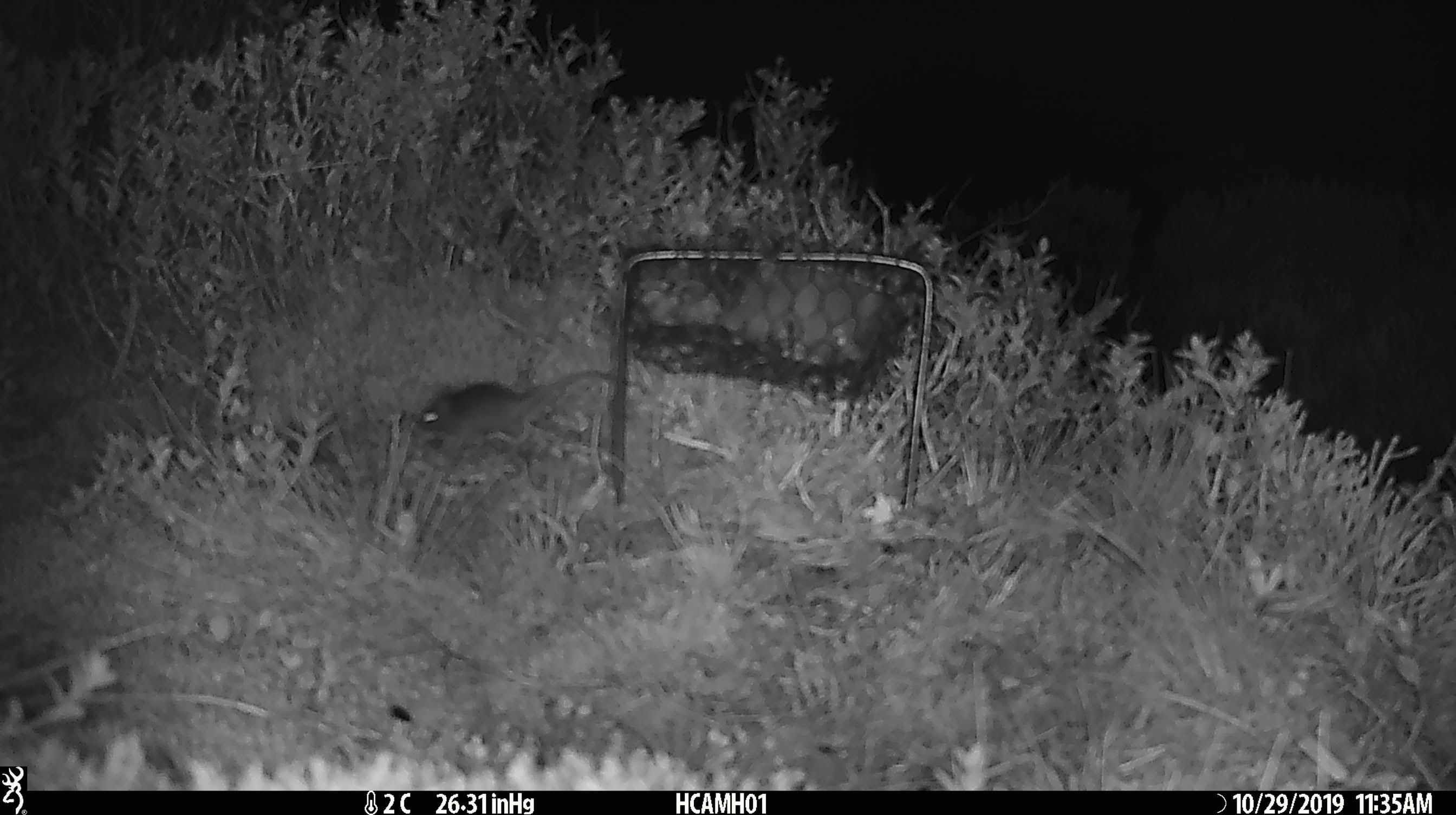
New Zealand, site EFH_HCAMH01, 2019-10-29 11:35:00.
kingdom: Animalia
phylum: Chordata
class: Mammalia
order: Rodentia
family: Muridae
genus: Mus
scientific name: Mus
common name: mouse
Mouse (Mus).